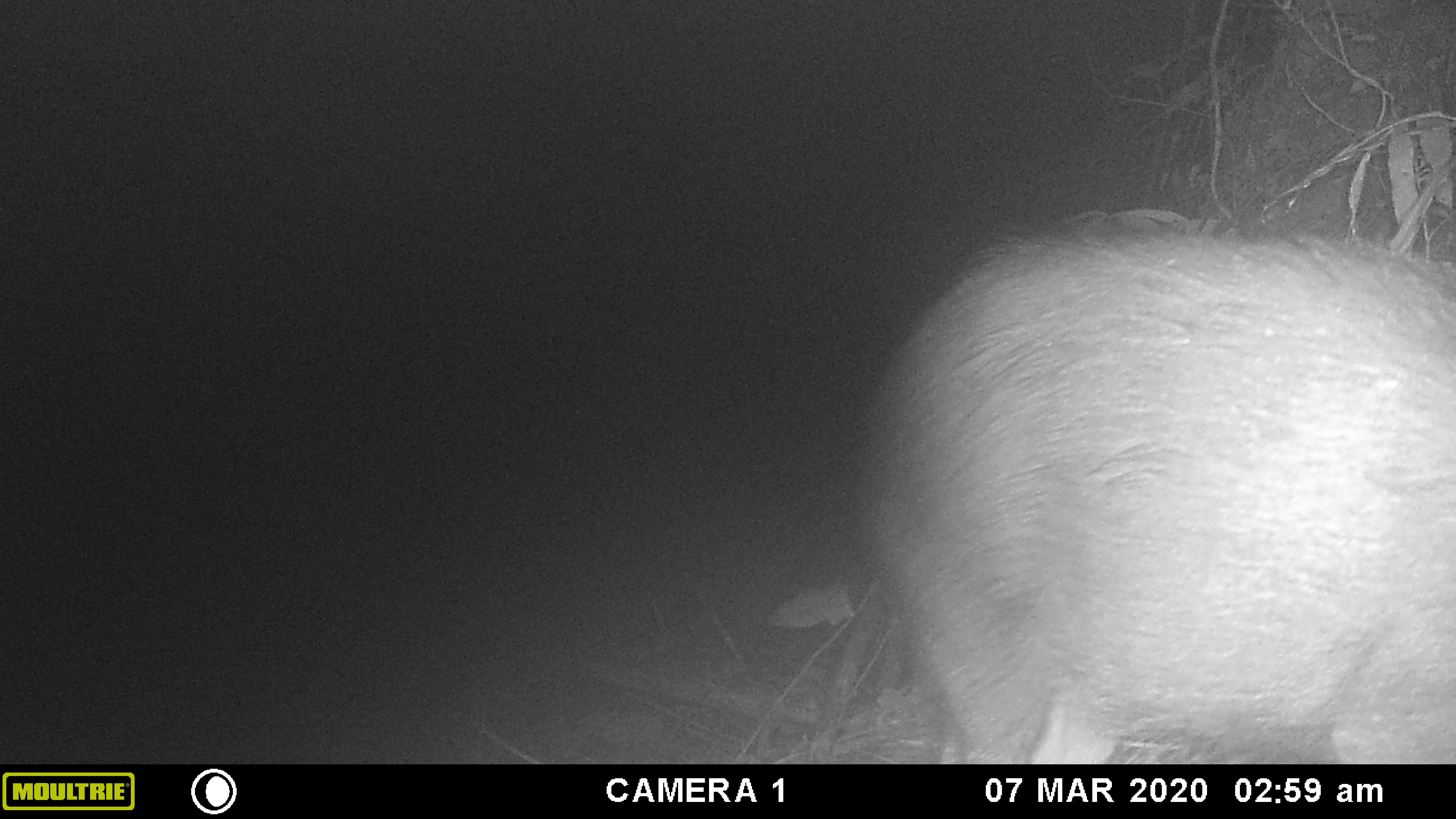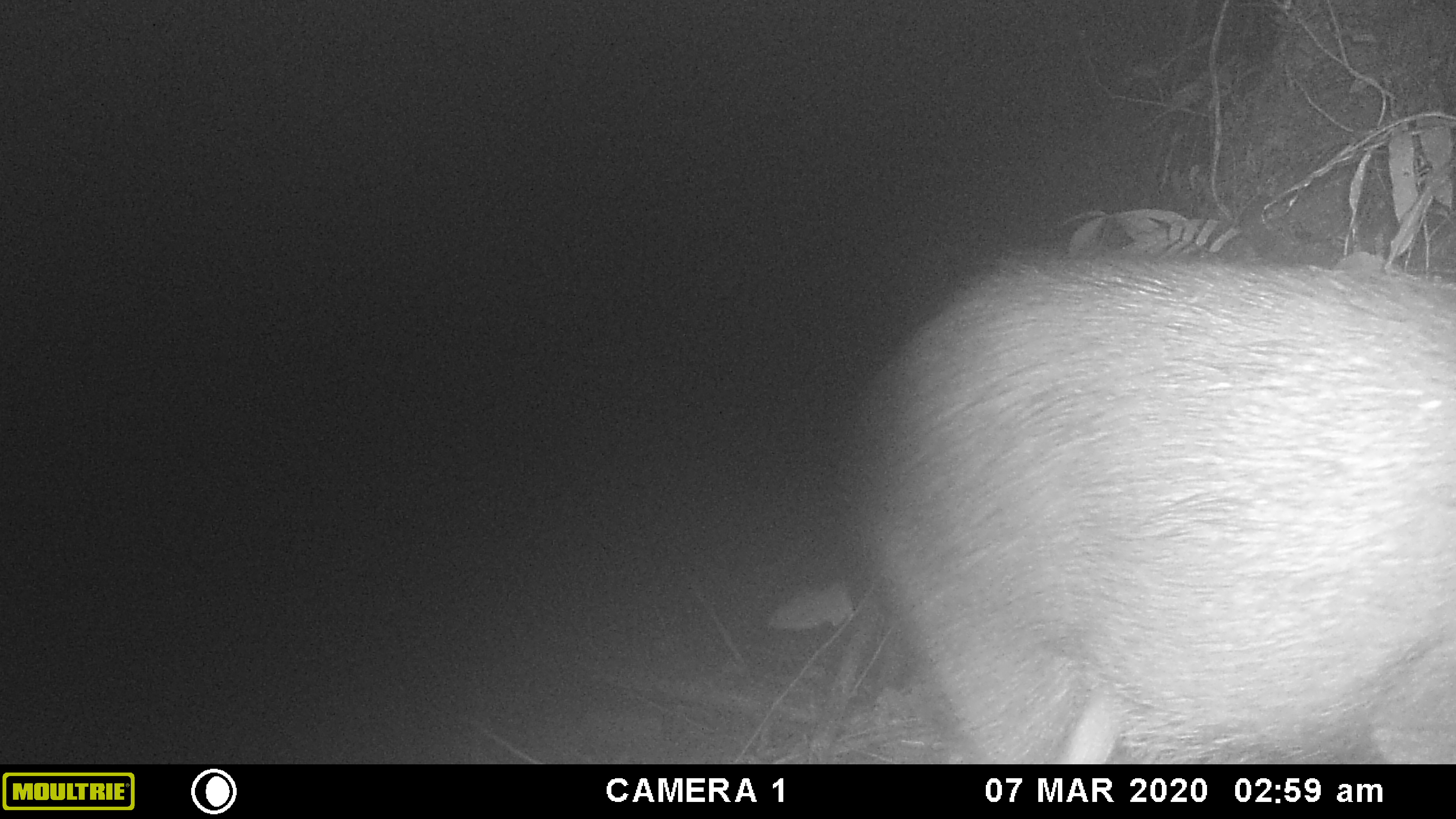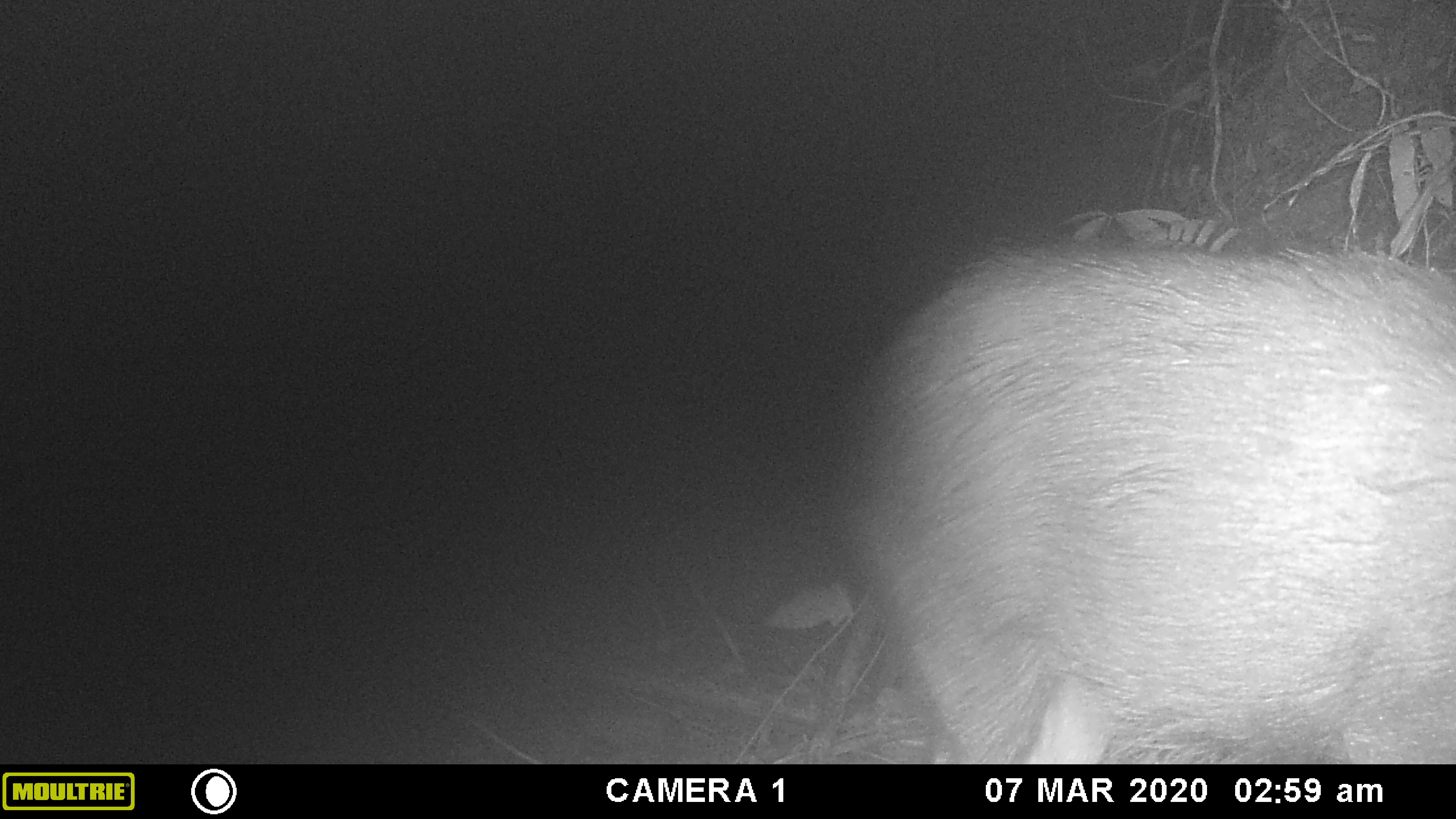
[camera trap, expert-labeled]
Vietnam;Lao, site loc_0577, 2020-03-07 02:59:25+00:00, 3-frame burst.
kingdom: Animalia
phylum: Chordata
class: Mammalia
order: Artiodactyla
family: Suidae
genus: Sus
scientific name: Sus scrofa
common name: eurasian wild pig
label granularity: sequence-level